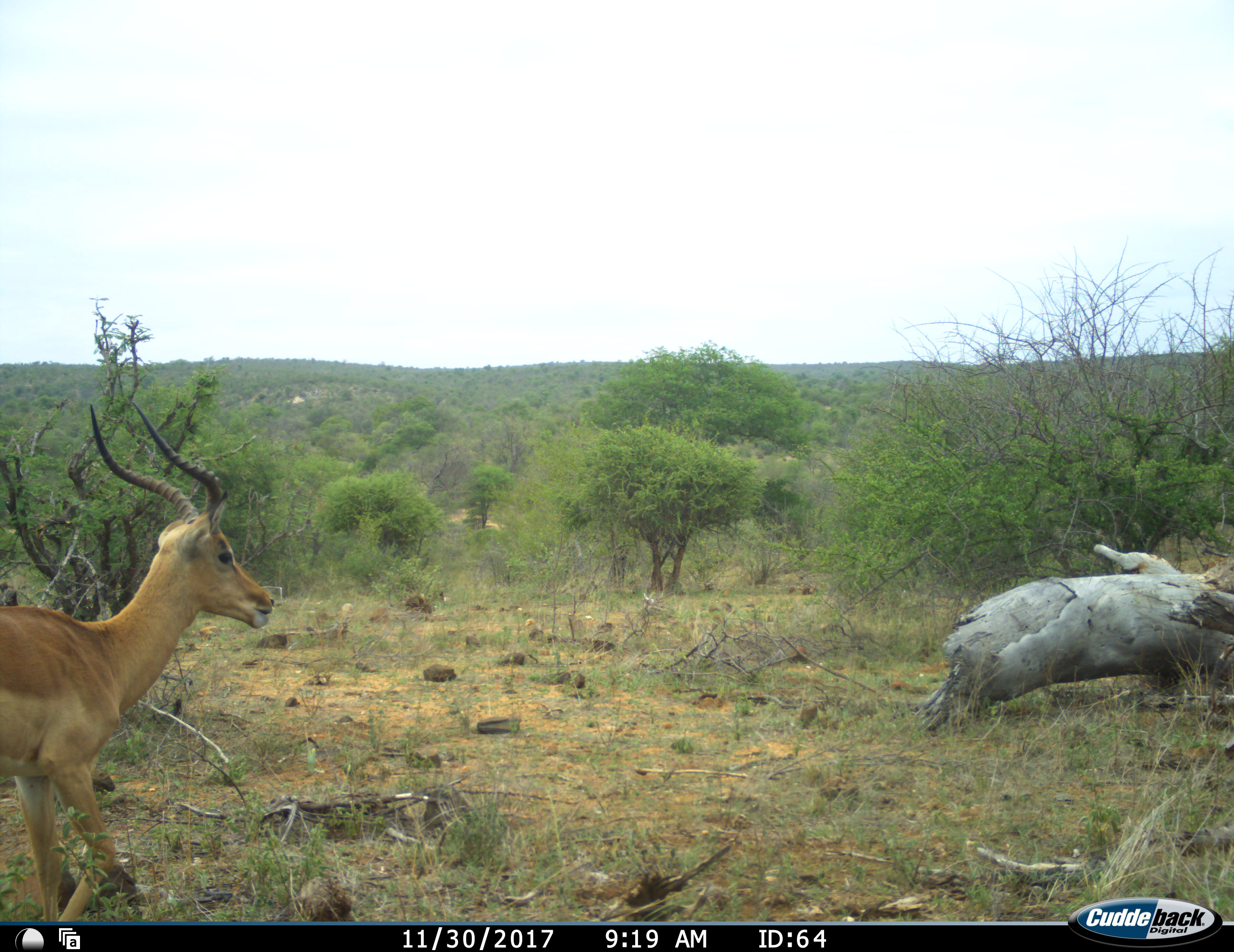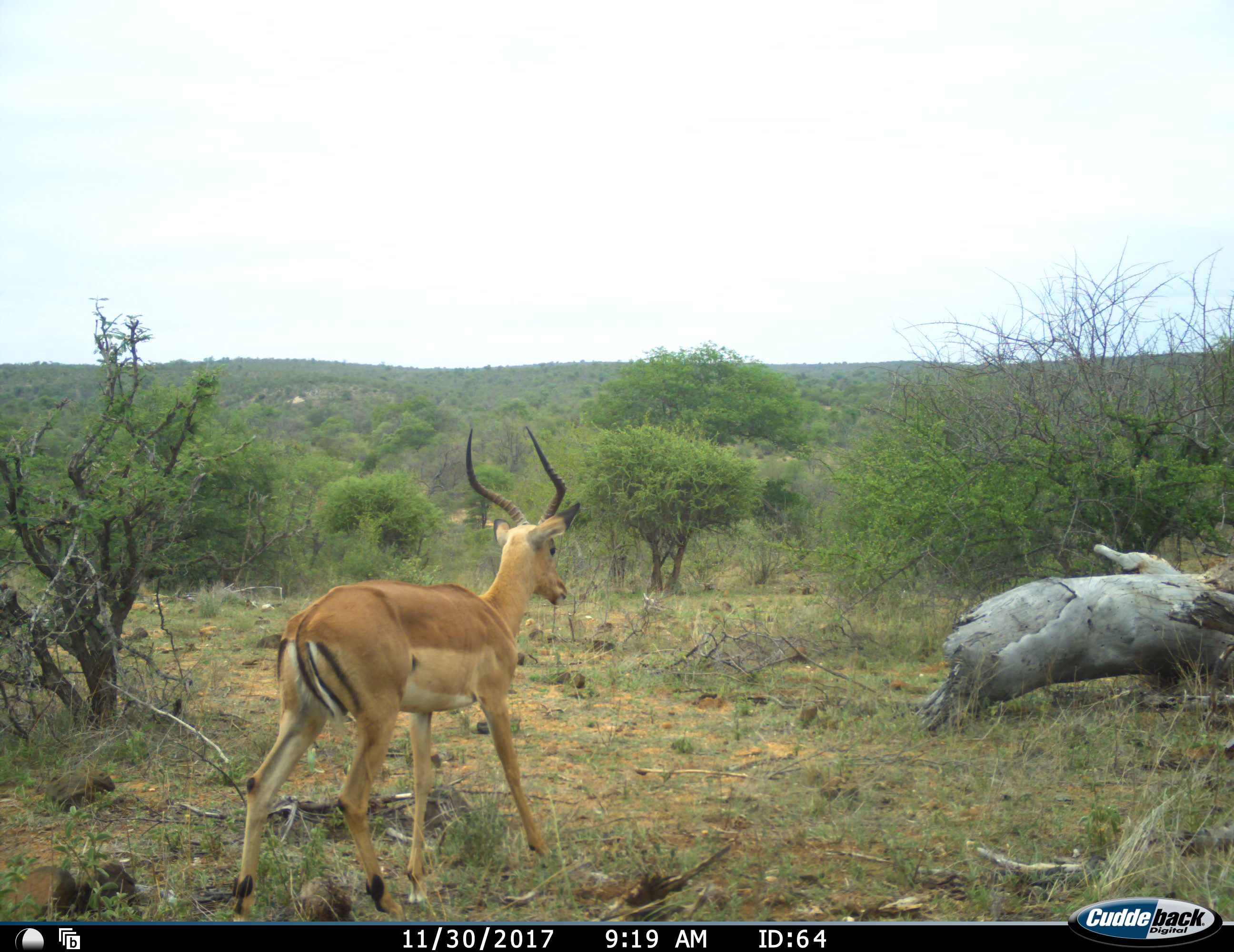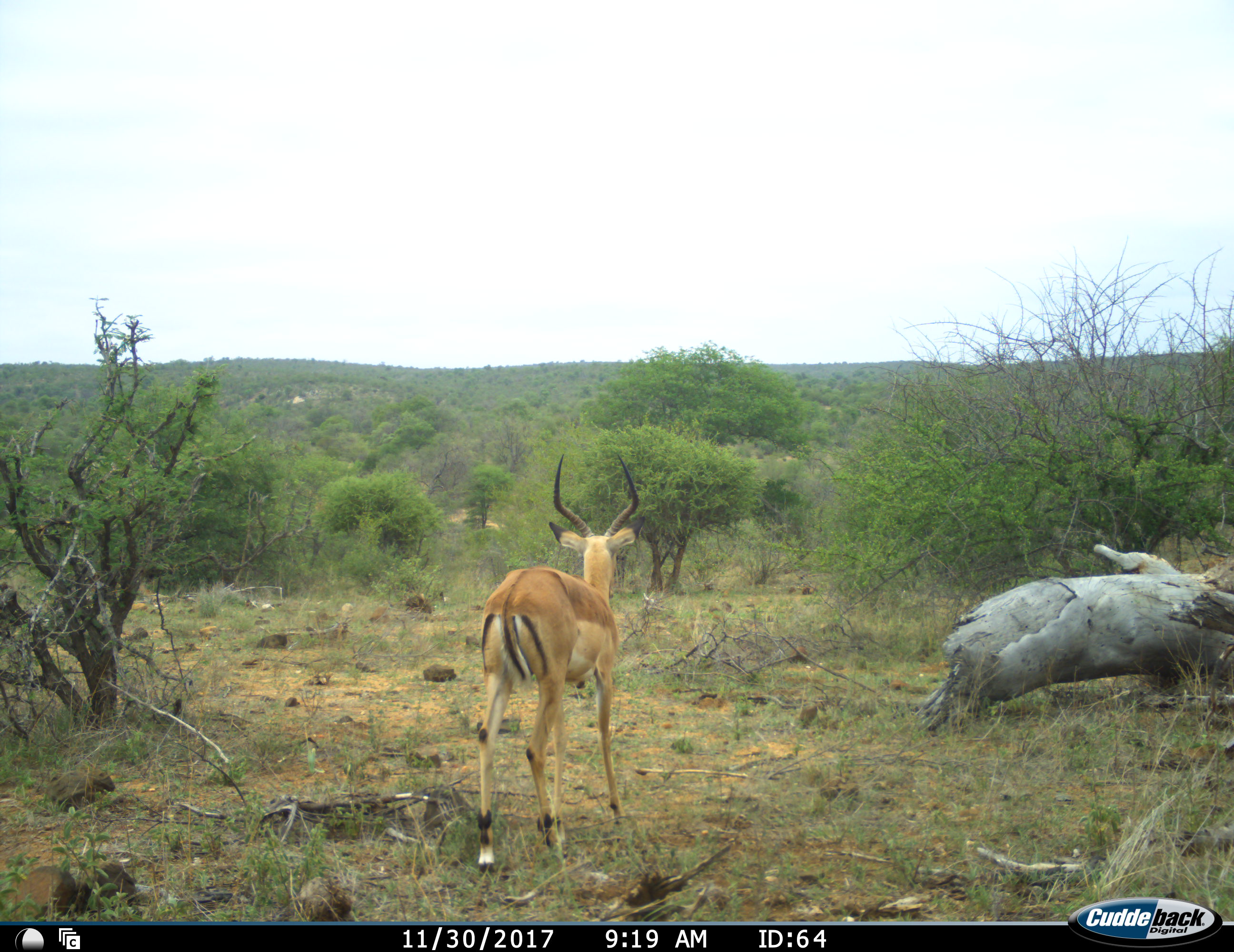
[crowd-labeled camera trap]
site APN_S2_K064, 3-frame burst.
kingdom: Animalia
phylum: Chordata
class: Mammalia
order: Artiodactyla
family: Bovidae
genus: Aepyceros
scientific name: Aepyceros melampus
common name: impala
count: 1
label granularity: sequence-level